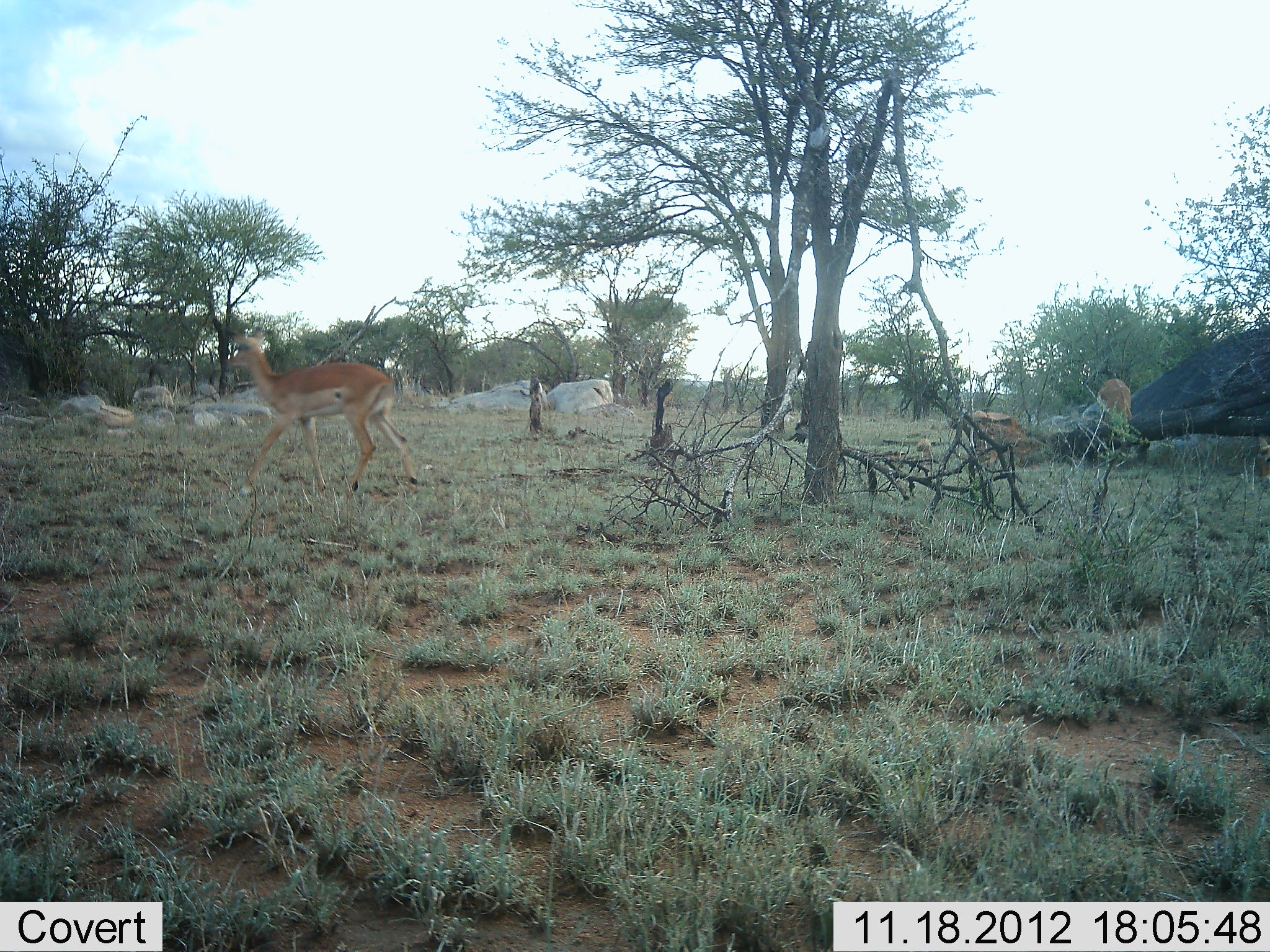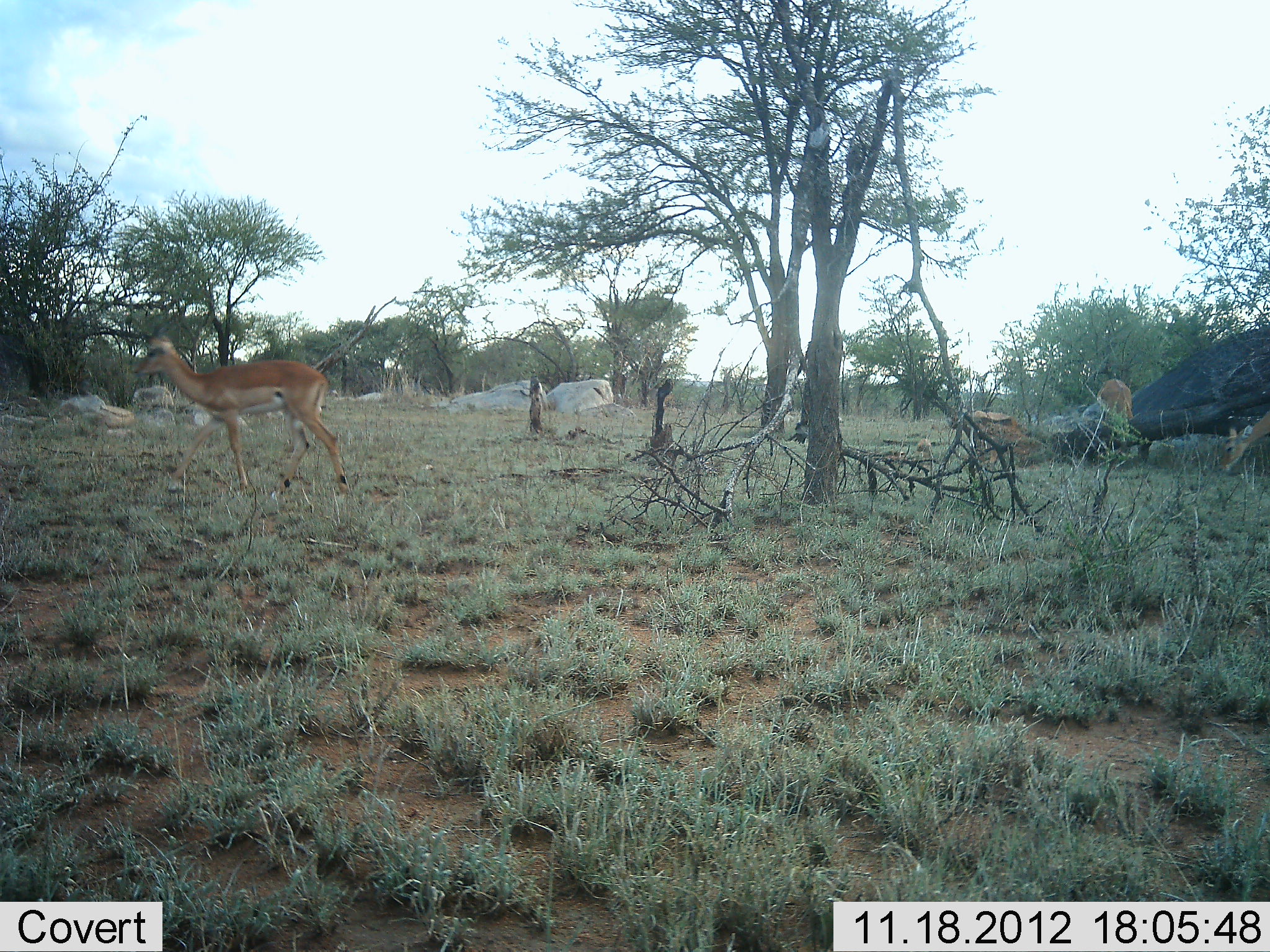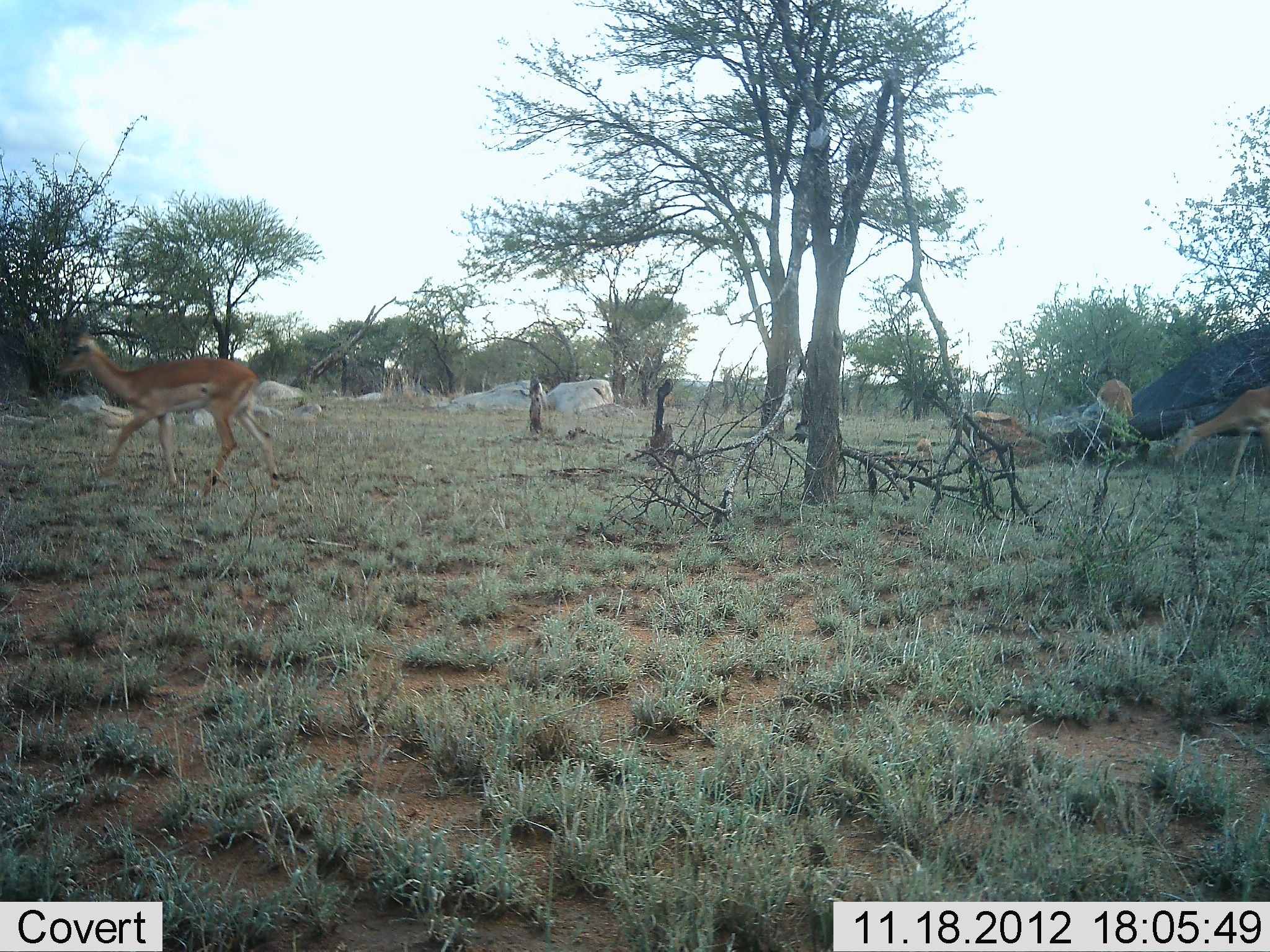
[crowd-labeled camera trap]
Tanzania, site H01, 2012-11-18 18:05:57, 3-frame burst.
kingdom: Animalia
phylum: Chordata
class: Mammalia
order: Artiodactyla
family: Bovidae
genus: Nanger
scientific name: Nanger granti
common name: grant's gazelle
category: gazellegrants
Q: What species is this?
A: Gazellegrants (grant's gazelle) (Nanger granti).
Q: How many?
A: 4.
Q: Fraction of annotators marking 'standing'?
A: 50%.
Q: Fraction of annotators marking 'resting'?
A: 0%.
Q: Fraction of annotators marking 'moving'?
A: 90%.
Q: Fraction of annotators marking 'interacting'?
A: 0%.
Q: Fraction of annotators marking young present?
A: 10%.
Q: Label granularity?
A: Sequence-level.